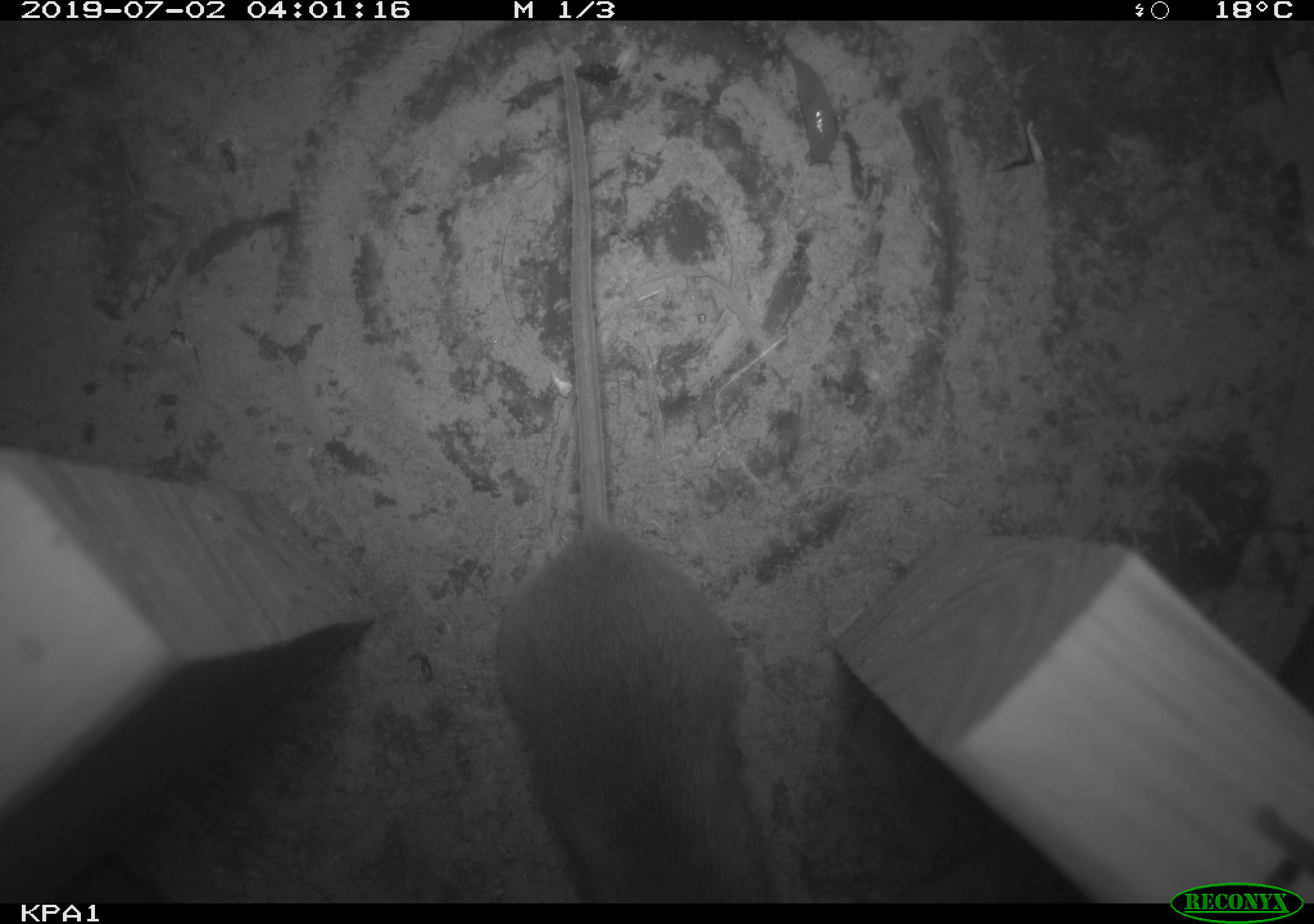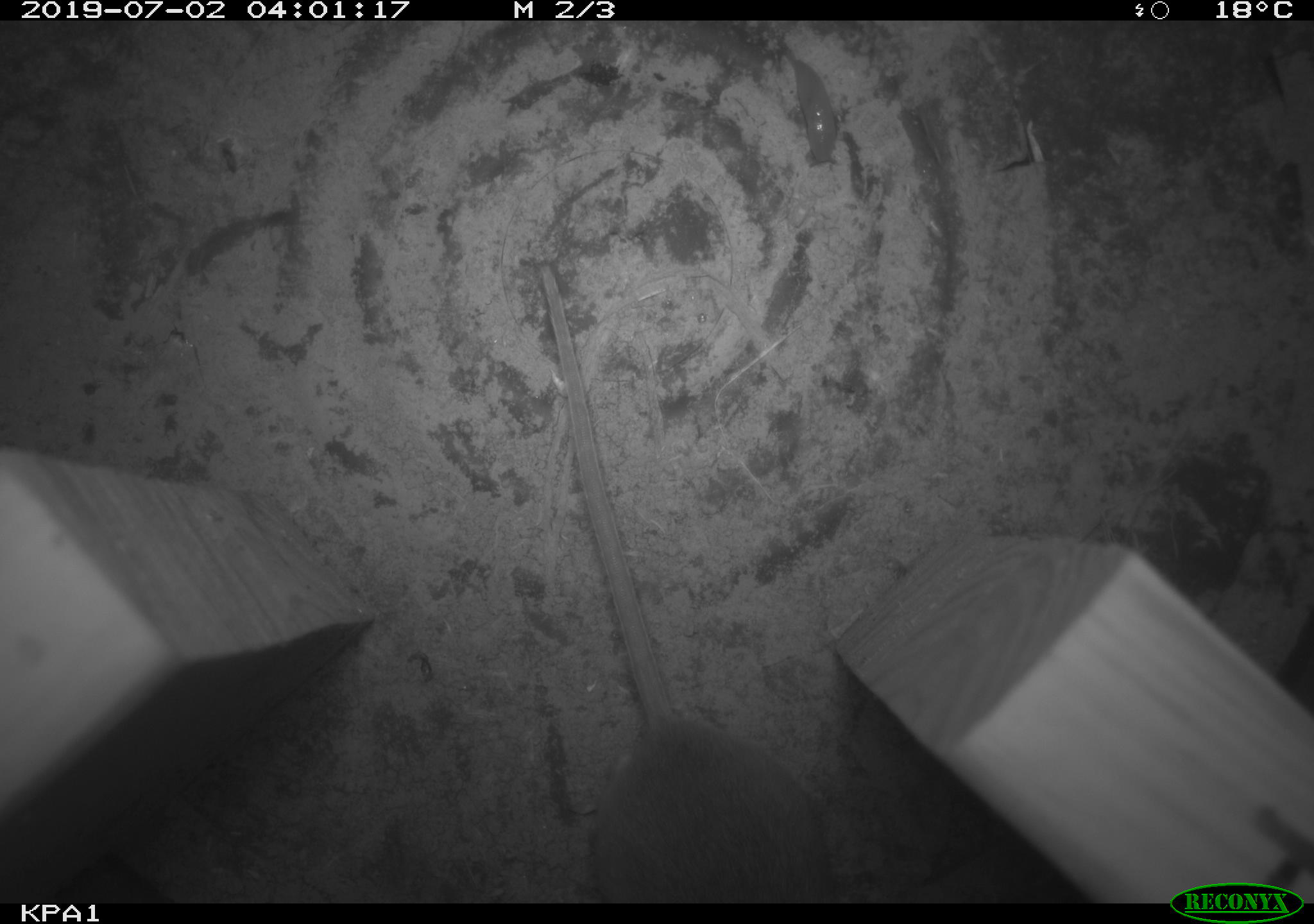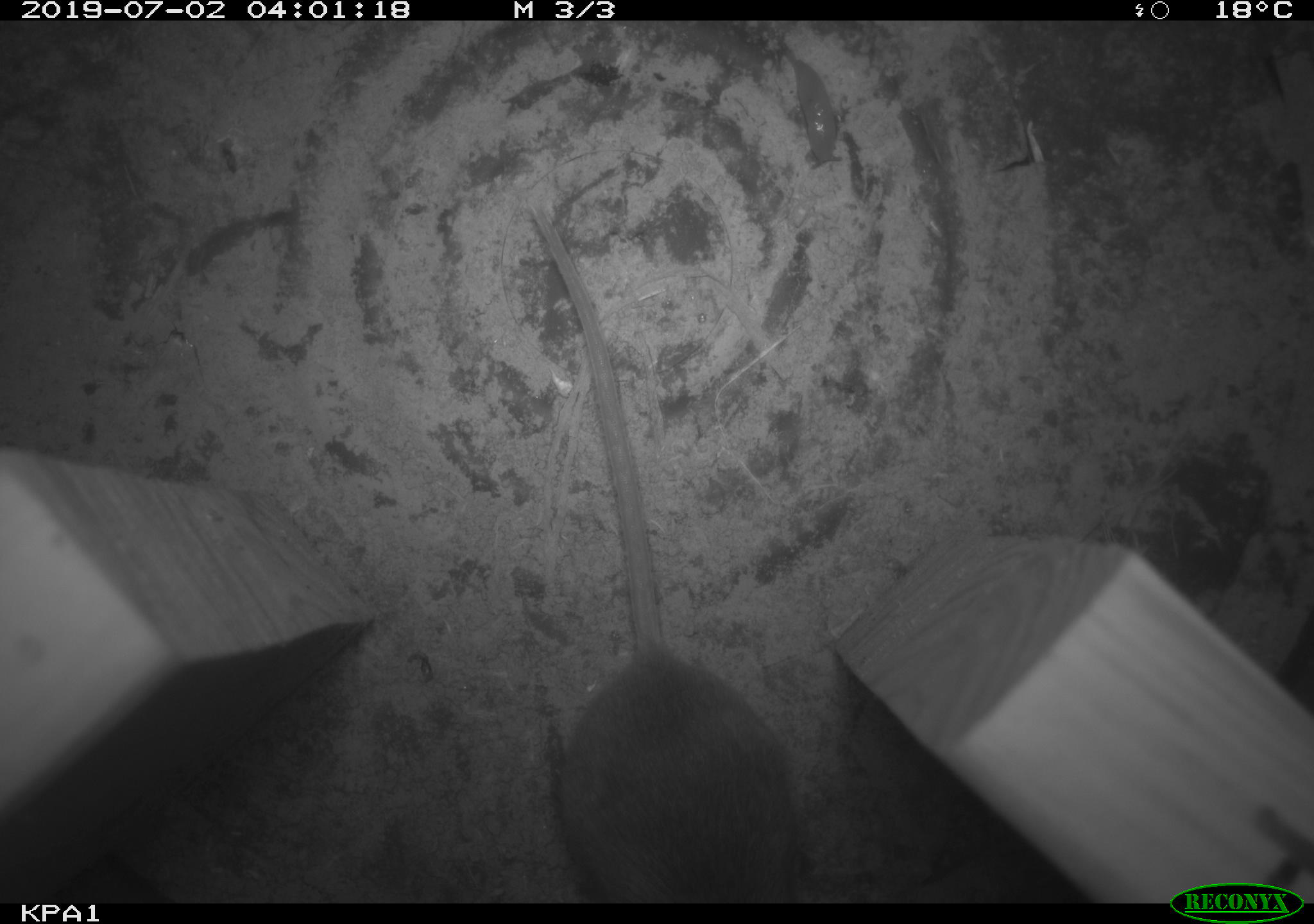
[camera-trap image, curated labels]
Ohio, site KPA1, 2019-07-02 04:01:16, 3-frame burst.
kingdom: Animalia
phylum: Chordata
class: Mammalia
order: Rodentia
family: Cricetidae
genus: Peromyscus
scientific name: Peromyscus leucopus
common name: white-footed mouse